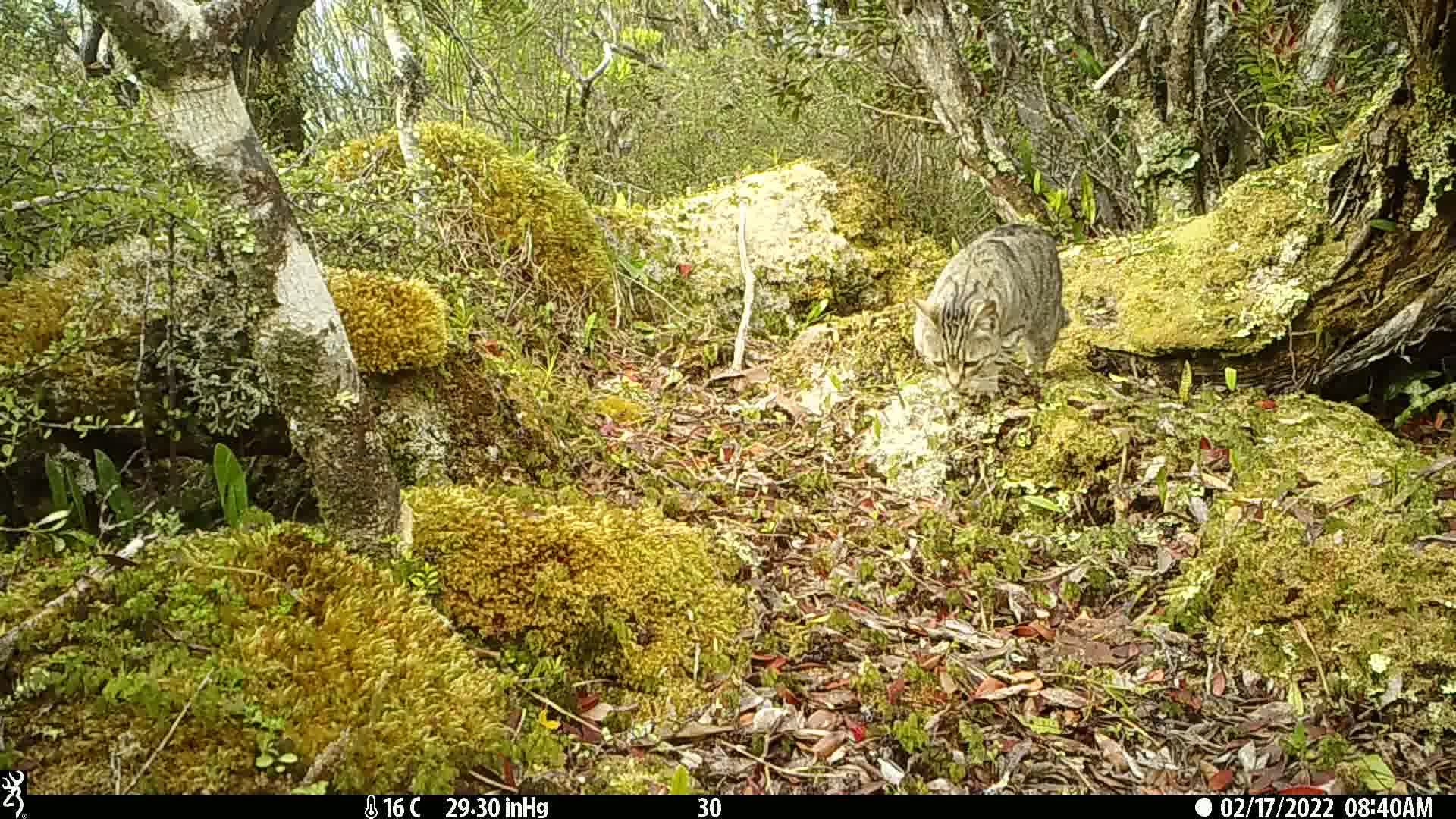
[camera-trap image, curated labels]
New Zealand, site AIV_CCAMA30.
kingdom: Animalia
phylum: Chordata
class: Mammalia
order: Carnivora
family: Felidae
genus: Felis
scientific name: Felis catus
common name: domestic cat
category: cat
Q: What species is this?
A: Cat (domestic cat) (Felis catus).